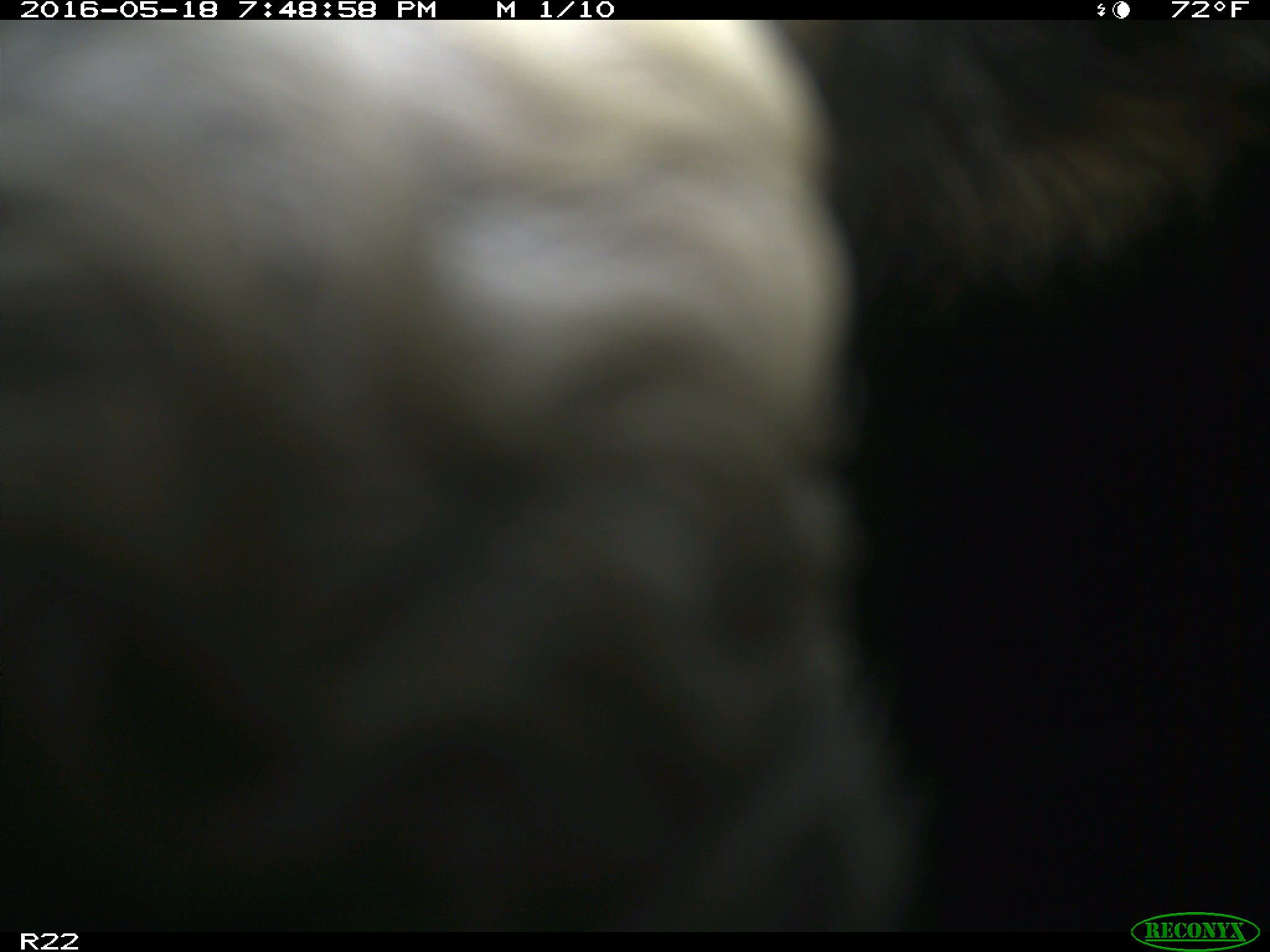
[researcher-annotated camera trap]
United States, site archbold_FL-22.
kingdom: Animalia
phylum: Chordata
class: Mammalia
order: Artiodactyla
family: Bovidae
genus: Bos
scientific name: Bos taurus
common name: domestic cow